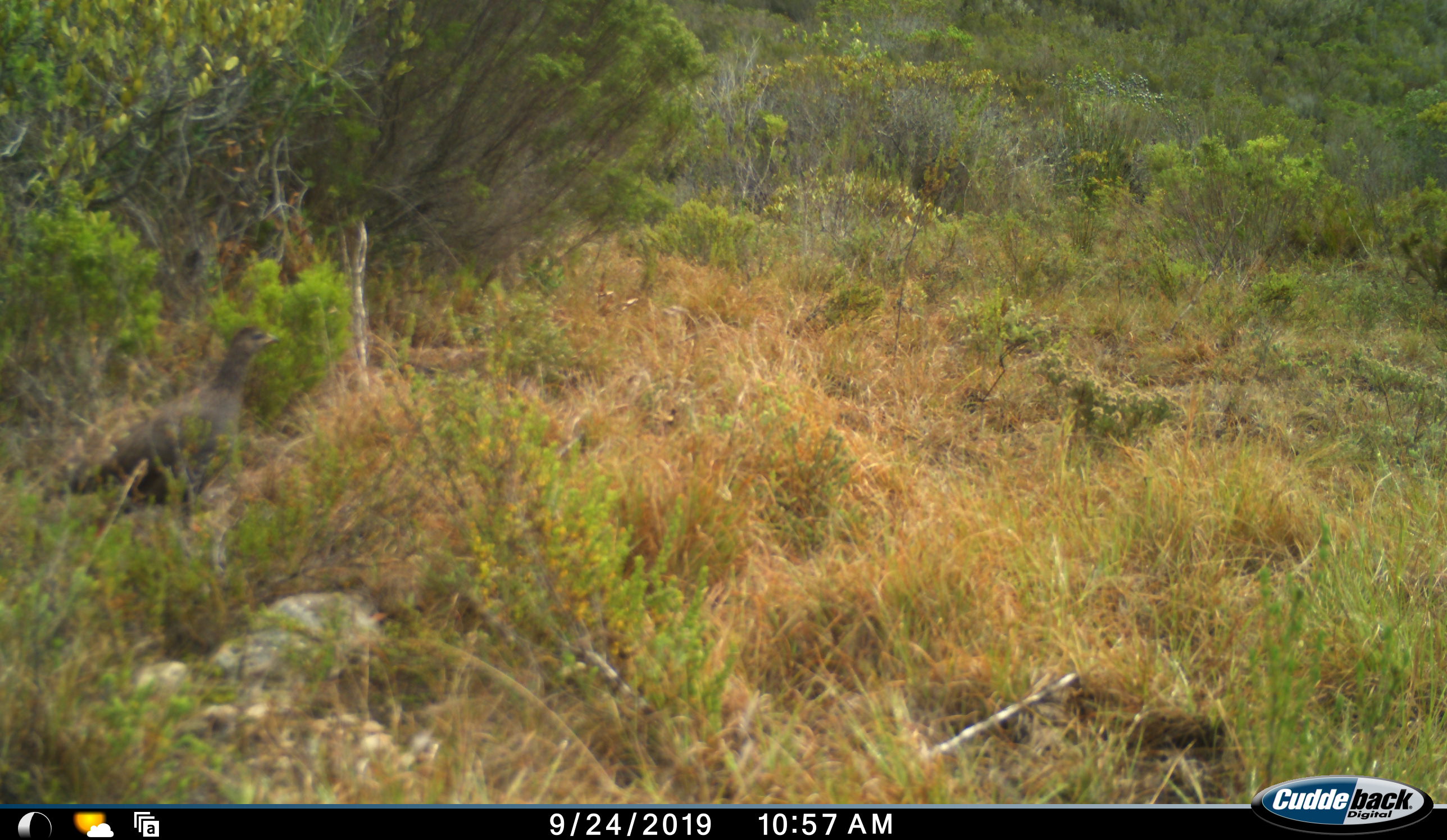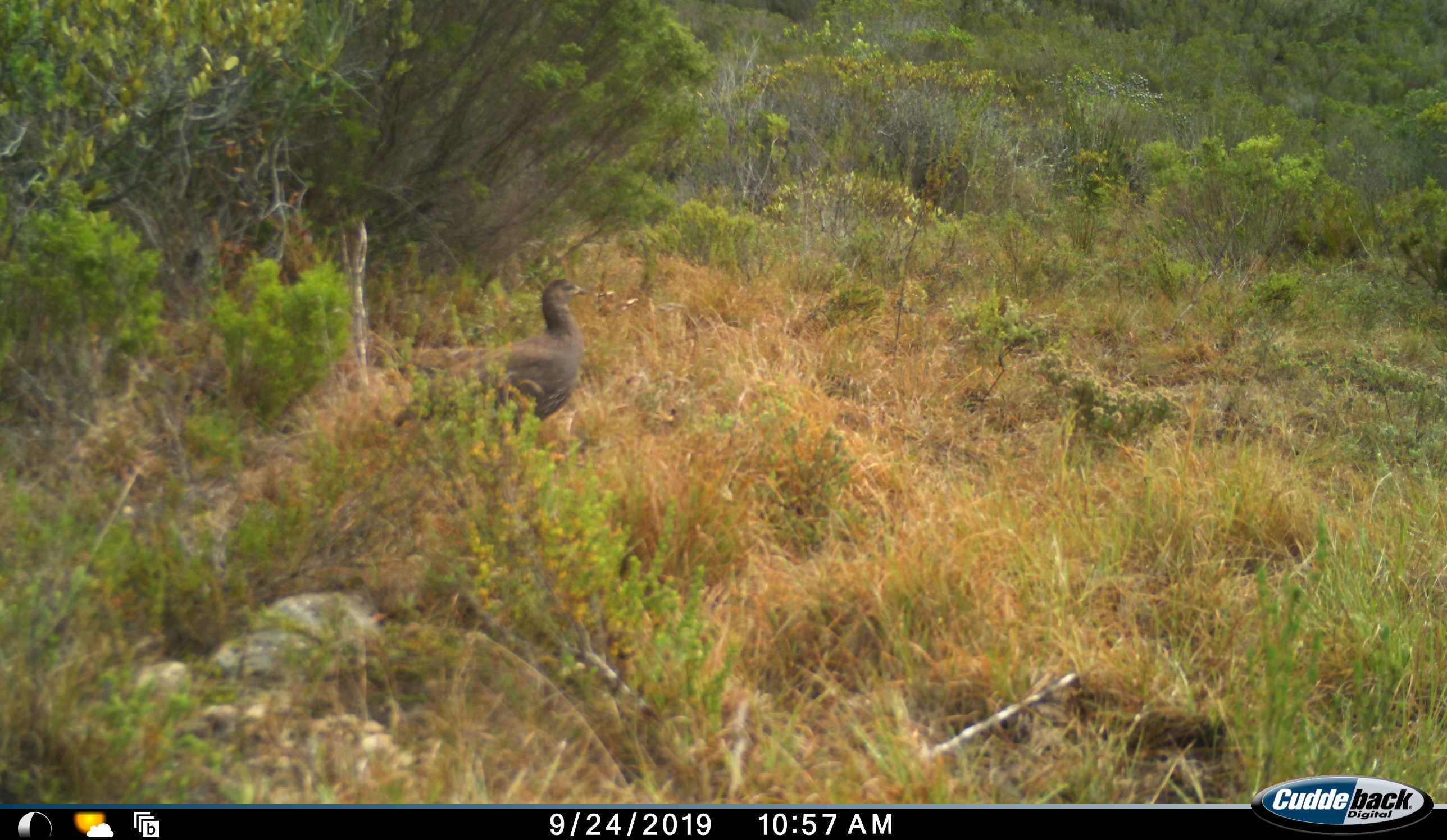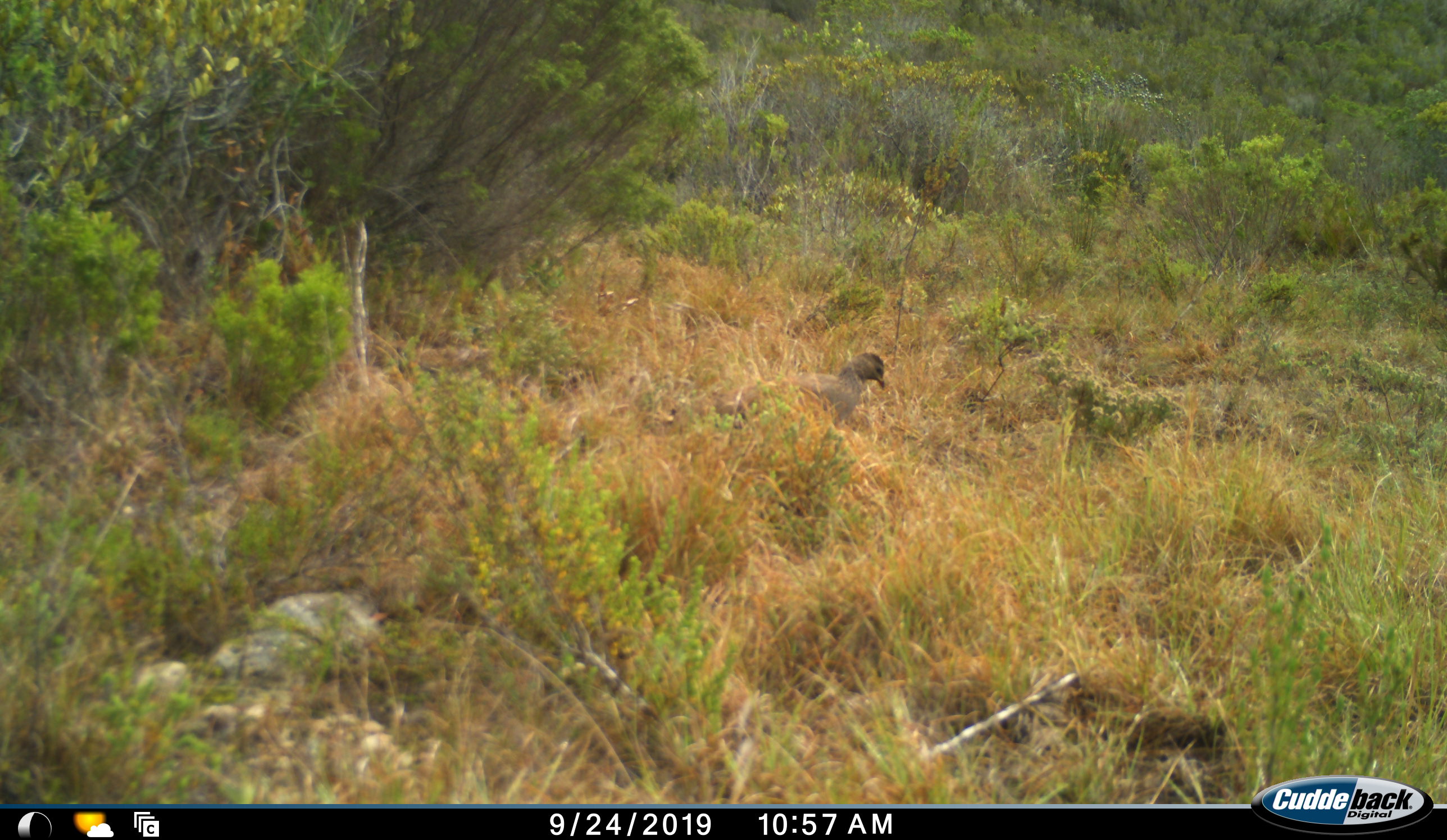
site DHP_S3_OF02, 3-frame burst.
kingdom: Animalia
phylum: Chordata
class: Aves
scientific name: Aves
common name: bird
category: birdother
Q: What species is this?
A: Birdother (bird) (Aves).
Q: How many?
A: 1.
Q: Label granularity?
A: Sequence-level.